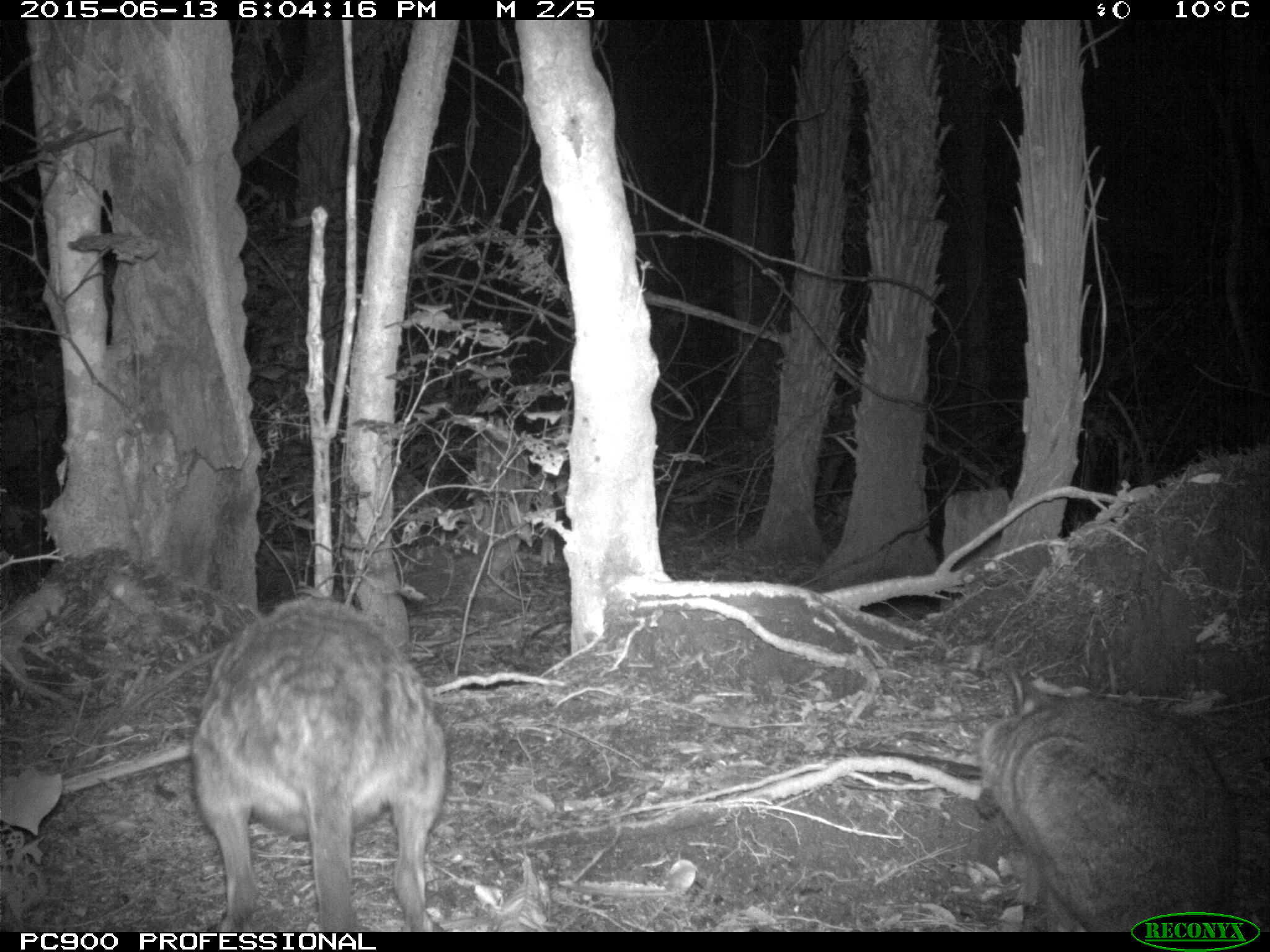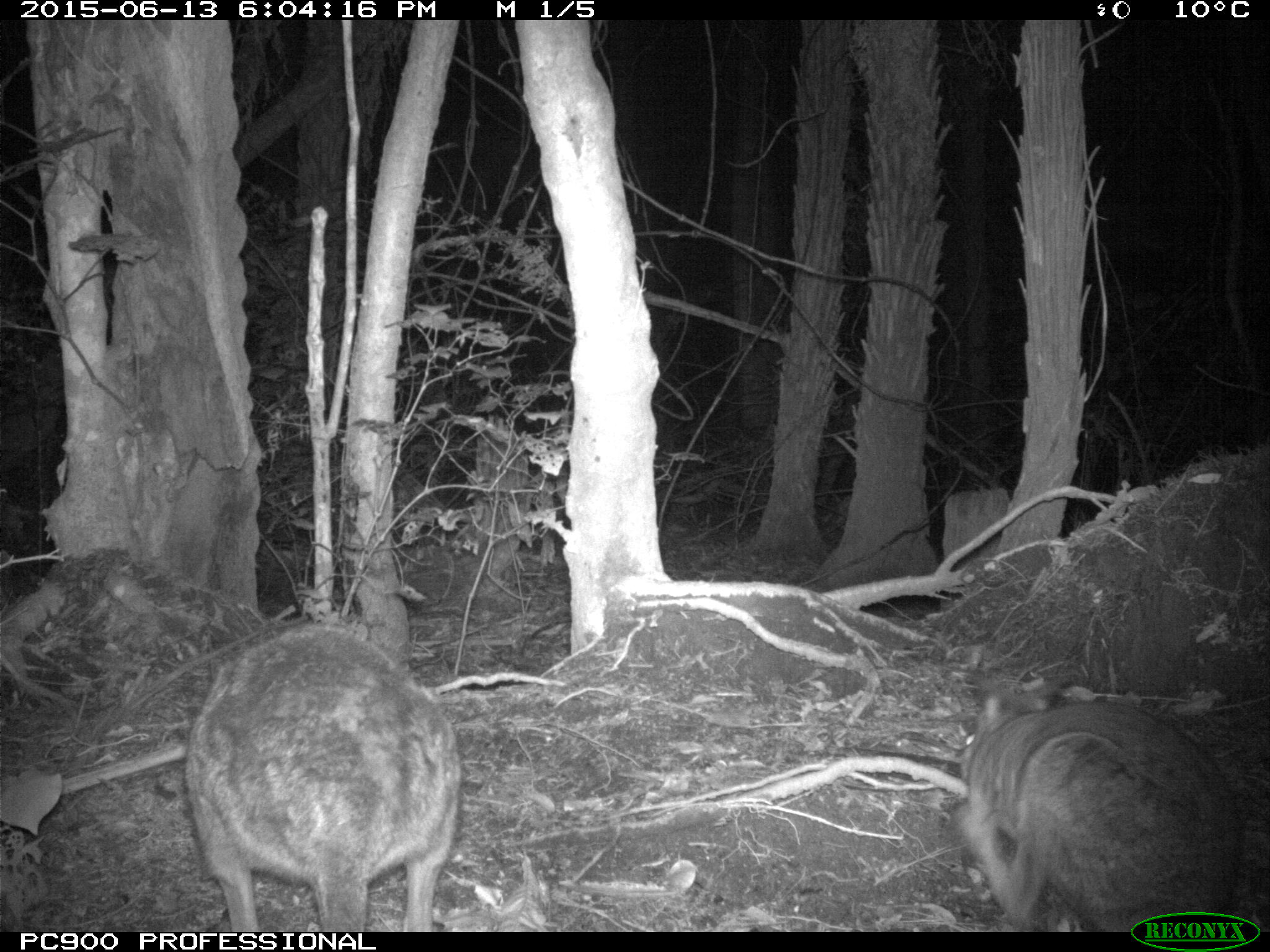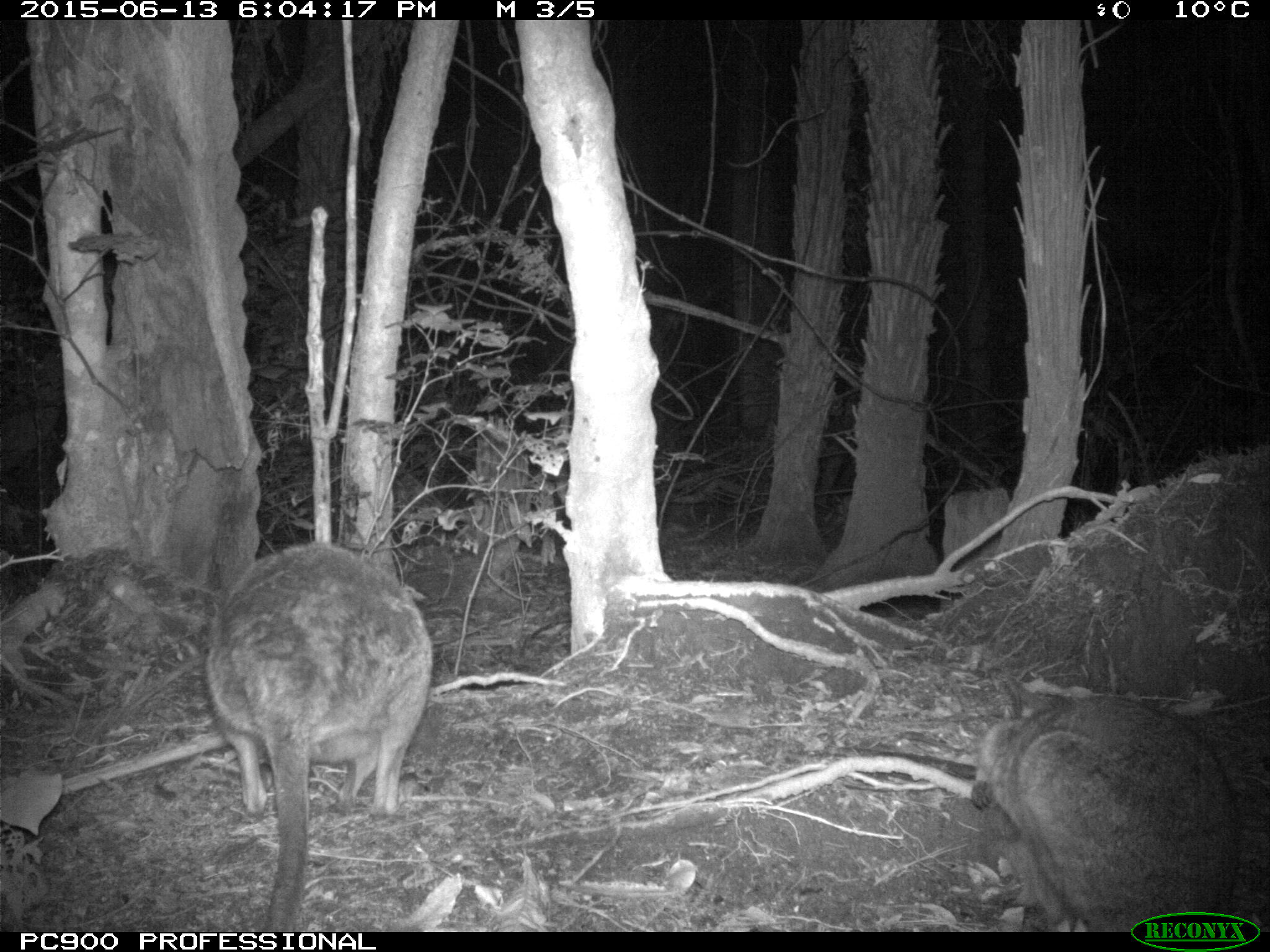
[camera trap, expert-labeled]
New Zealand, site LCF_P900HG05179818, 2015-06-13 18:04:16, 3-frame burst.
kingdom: Animalia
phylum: Chordata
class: Mammalia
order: Diprotodontia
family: Macropodidae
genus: Notamacropus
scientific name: Notamacropus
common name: wallaby